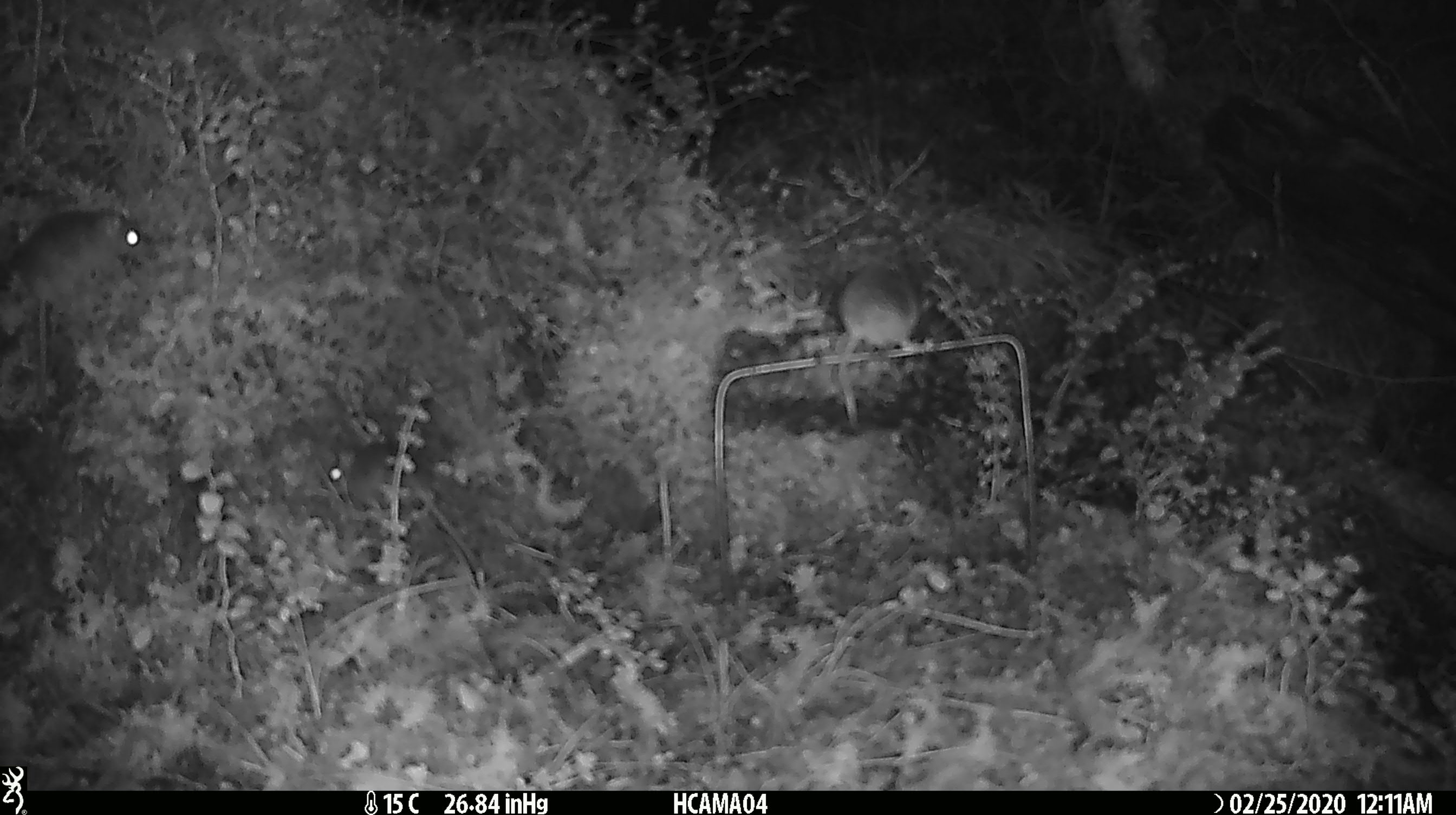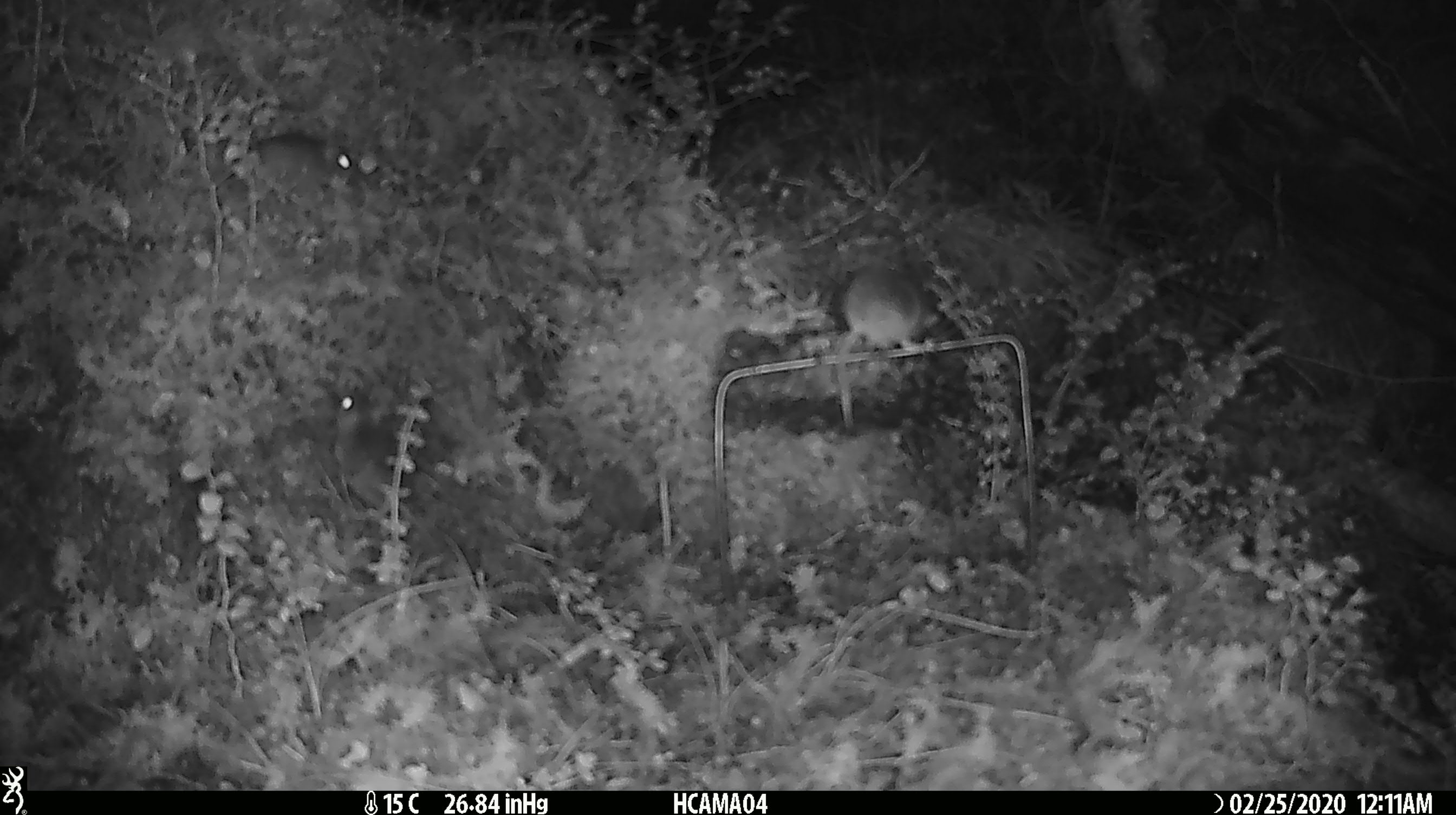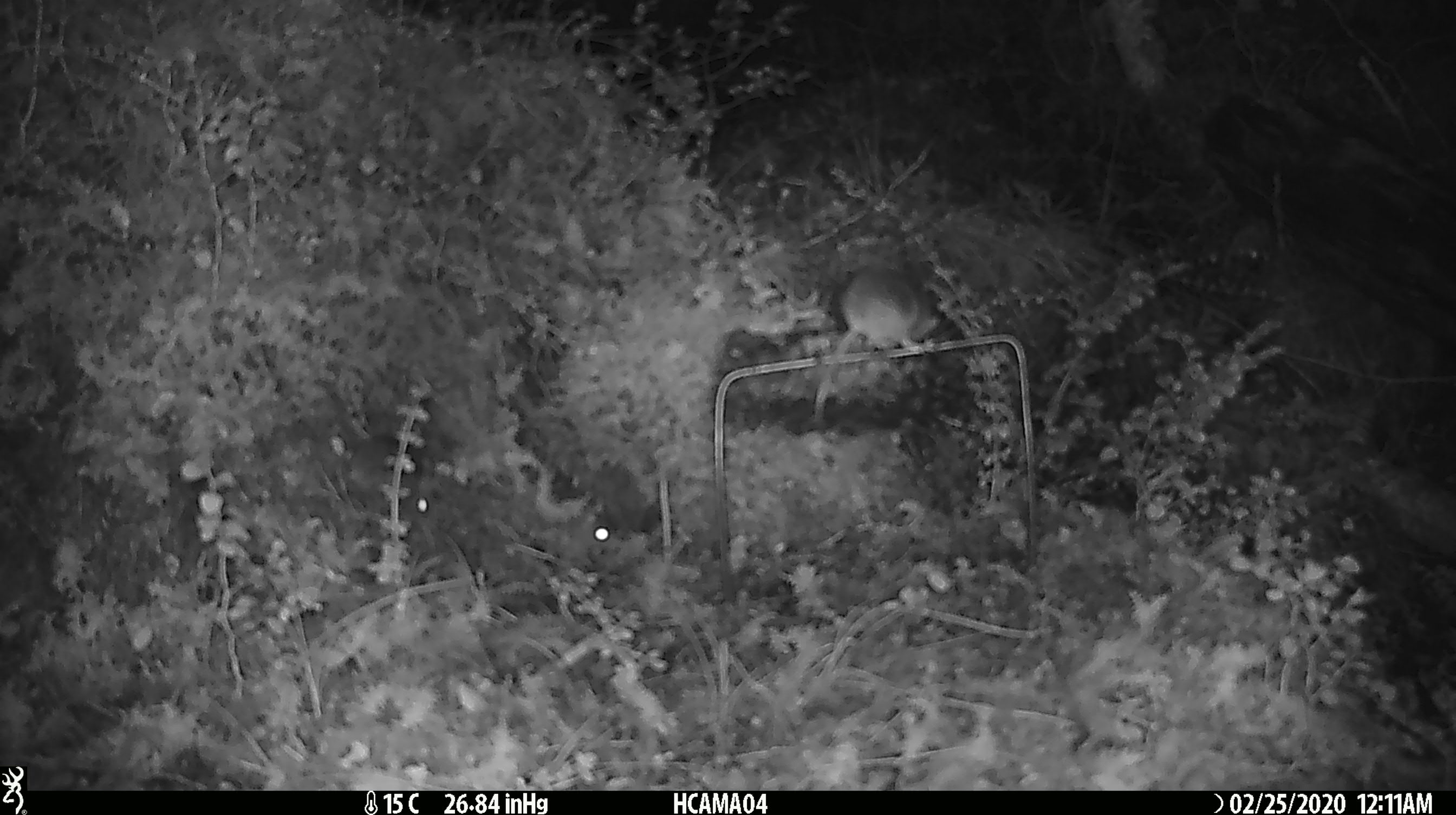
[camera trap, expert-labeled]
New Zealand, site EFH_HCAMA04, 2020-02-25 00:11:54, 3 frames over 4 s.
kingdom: Animalia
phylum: Chordata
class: Mammalia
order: Rodentia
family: Muridae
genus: Mus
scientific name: Mus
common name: mouse